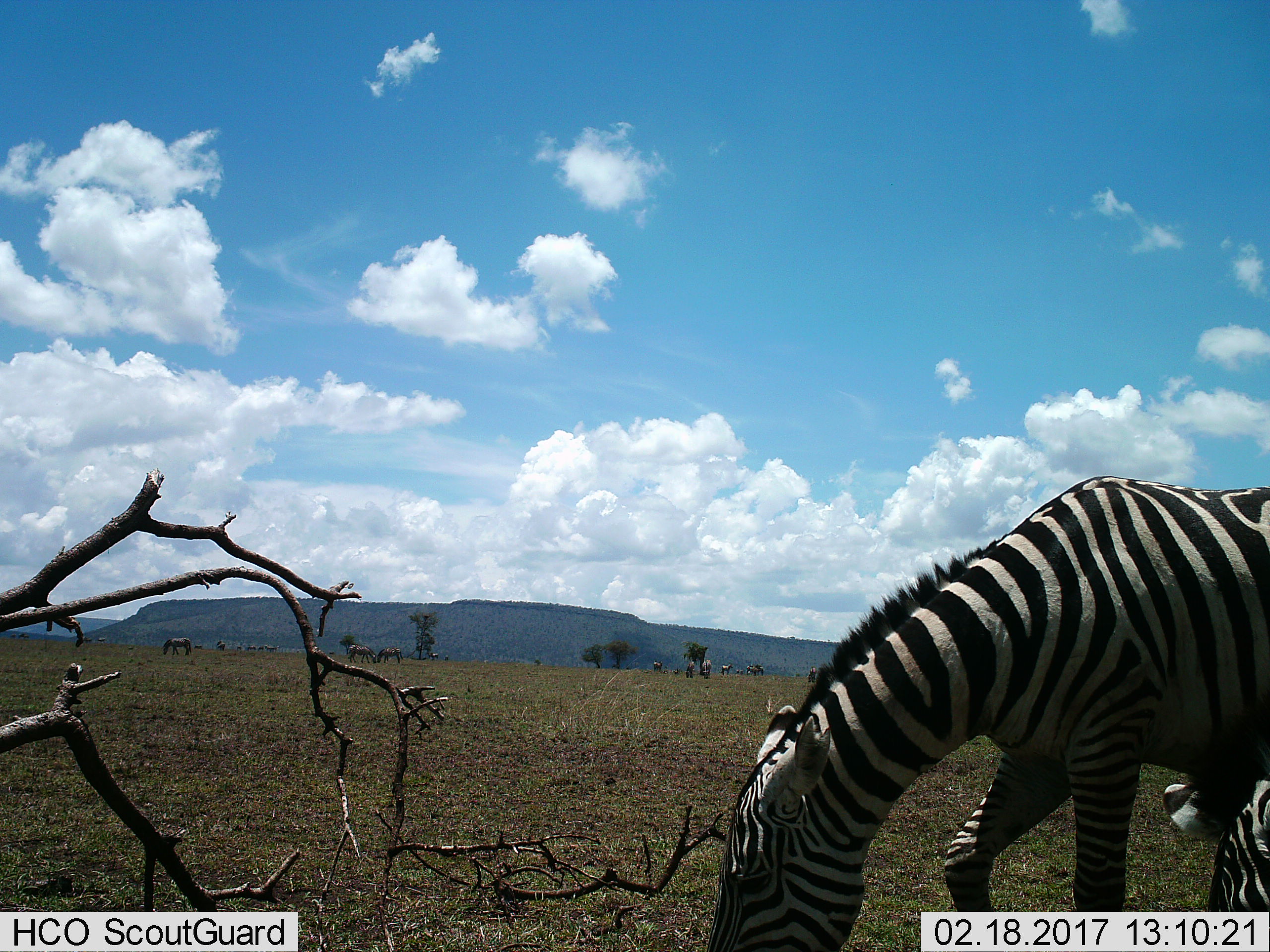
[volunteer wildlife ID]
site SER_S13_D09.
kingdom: Animalia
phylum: Chordata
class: Mammalia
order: Perissodactyla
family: Equidae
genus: Equus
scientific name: Equus quagga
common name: plains zebra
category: zebraplains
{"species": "zebraplains (plains zebra) (Equus quagga)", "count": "11-50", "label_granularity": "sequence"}